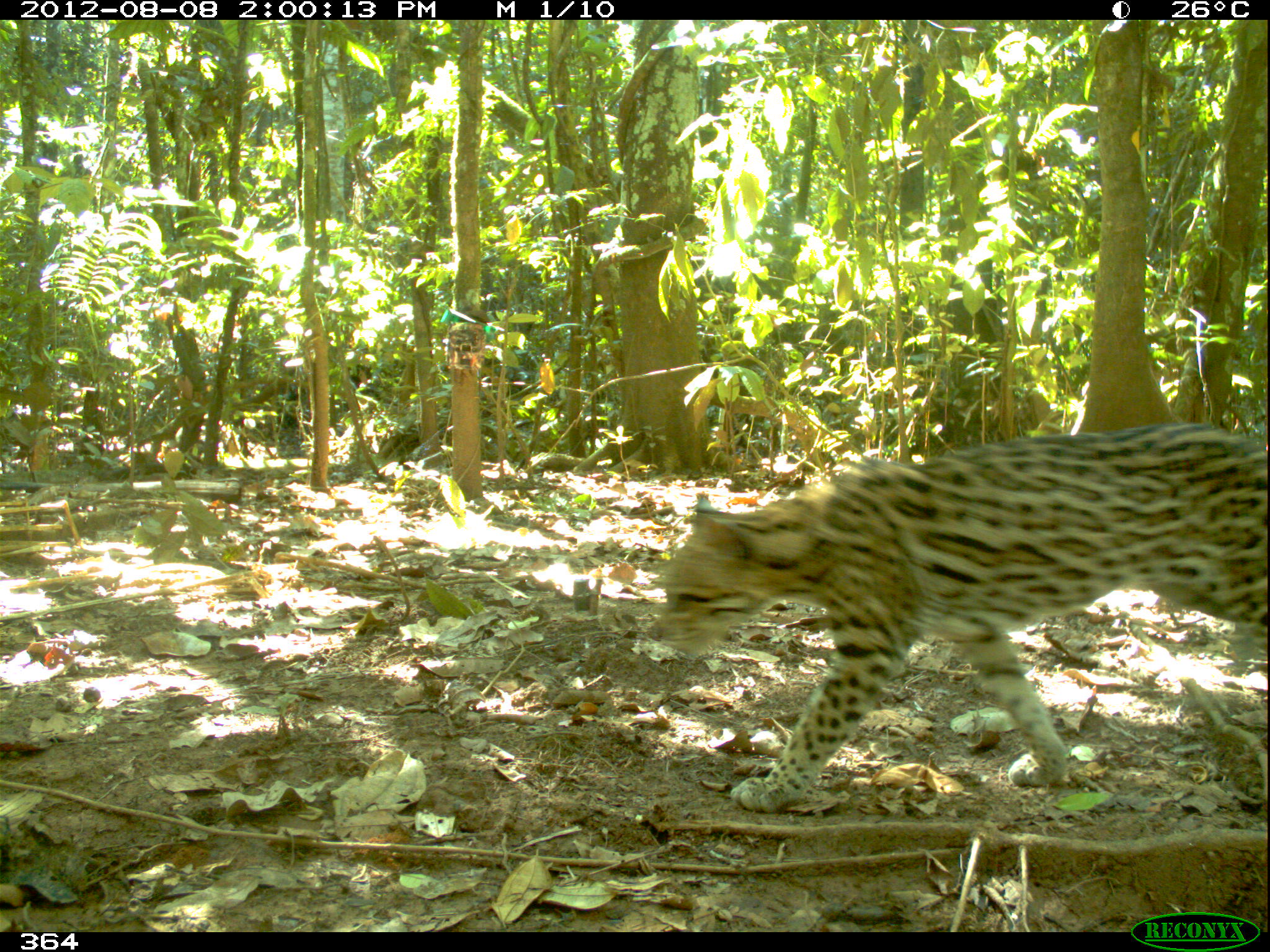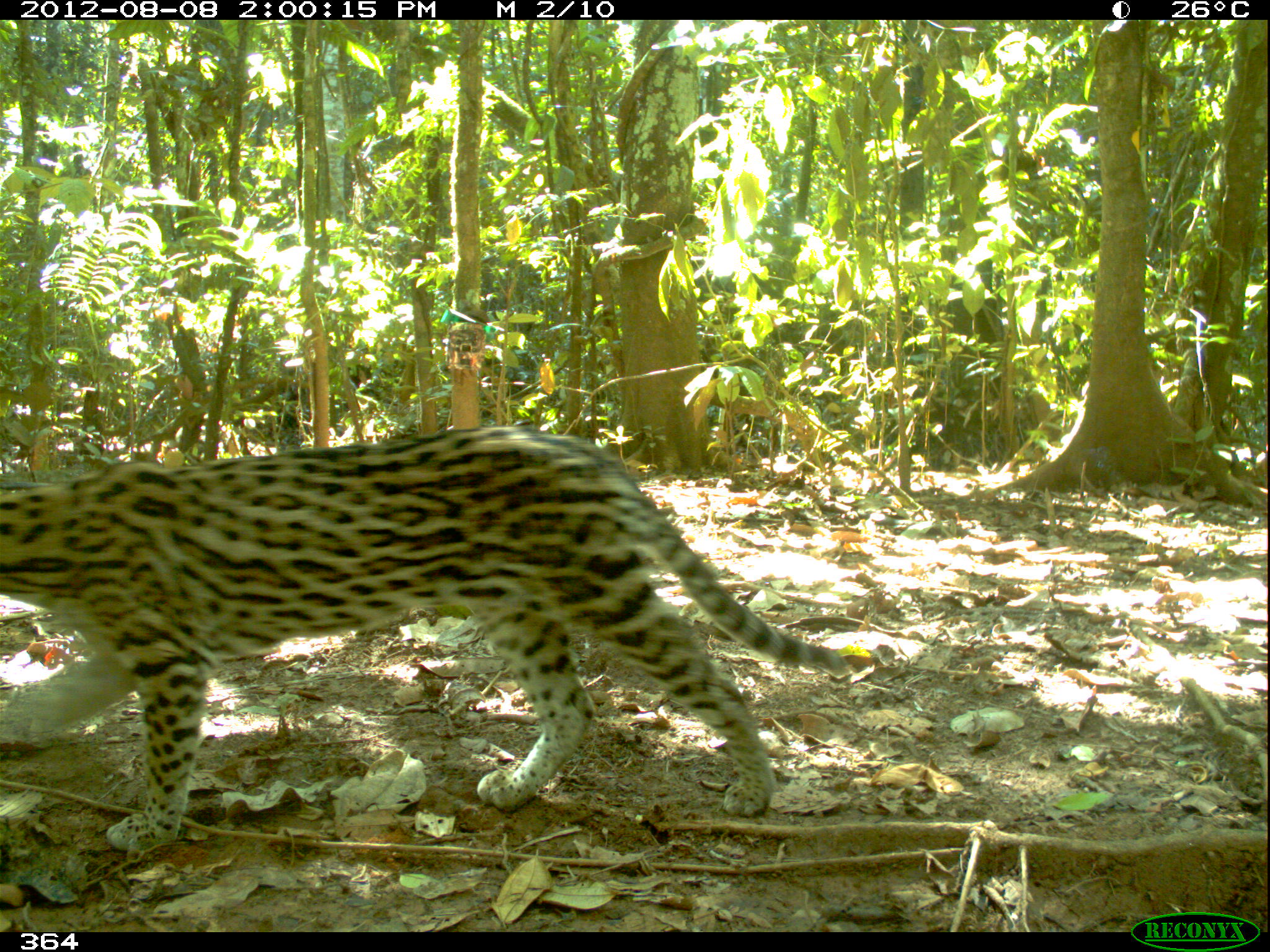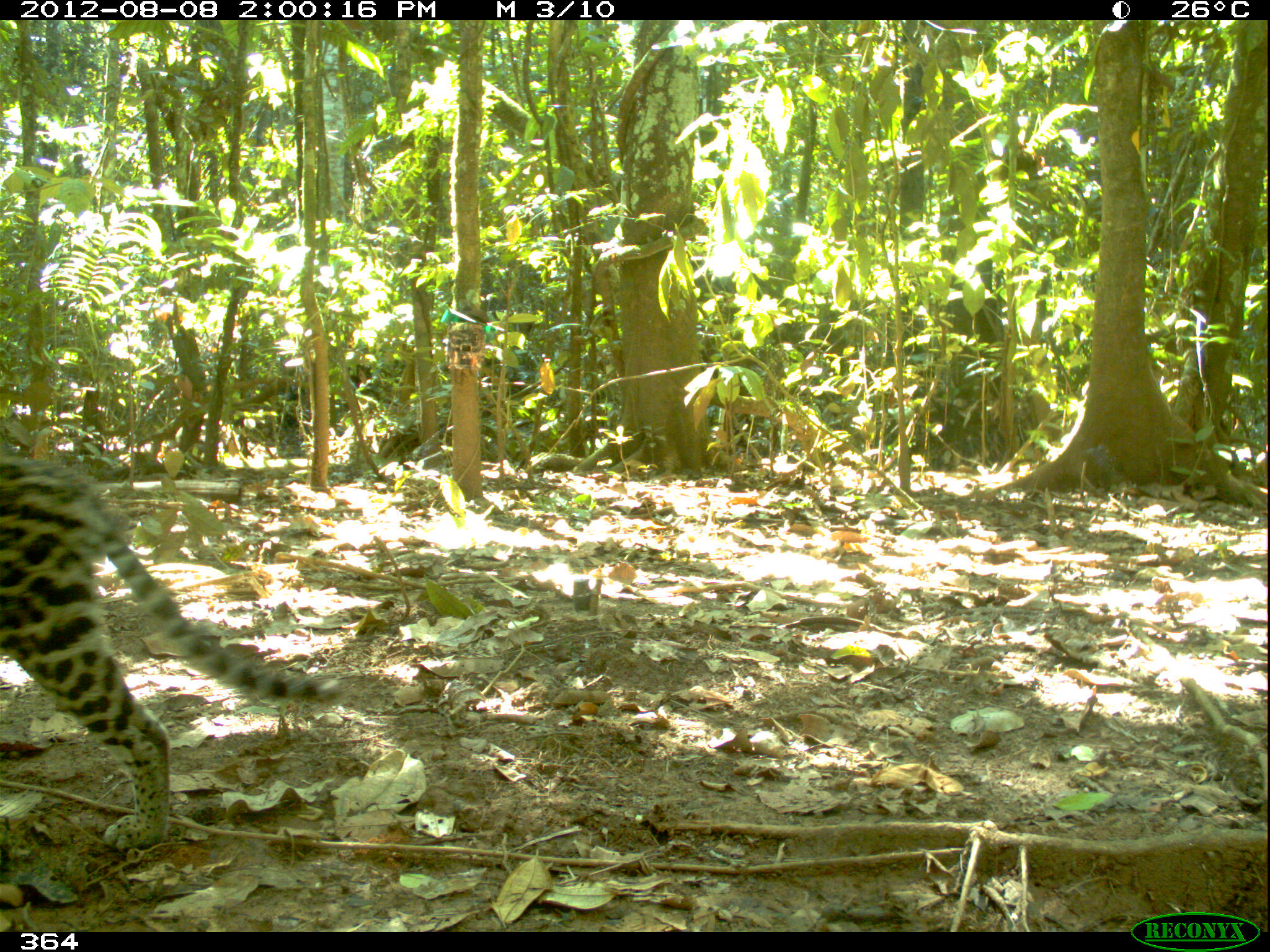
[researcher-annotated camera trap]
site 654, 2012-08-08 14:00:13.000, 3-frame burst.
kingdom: Animalia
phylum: Chordata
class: Mammalia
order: Carnivora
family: Felidae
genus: Leopardus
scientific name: Leopardus pardalis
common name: ocelot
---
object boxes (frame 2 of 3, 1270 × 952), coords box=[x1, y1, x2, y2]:
leopardus pardalis: box=[0, 423, 846, 851]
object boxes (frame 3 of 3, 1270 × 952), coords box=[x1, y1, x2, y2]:
leopardus pardalis: box=[0, 453, 343, 850]